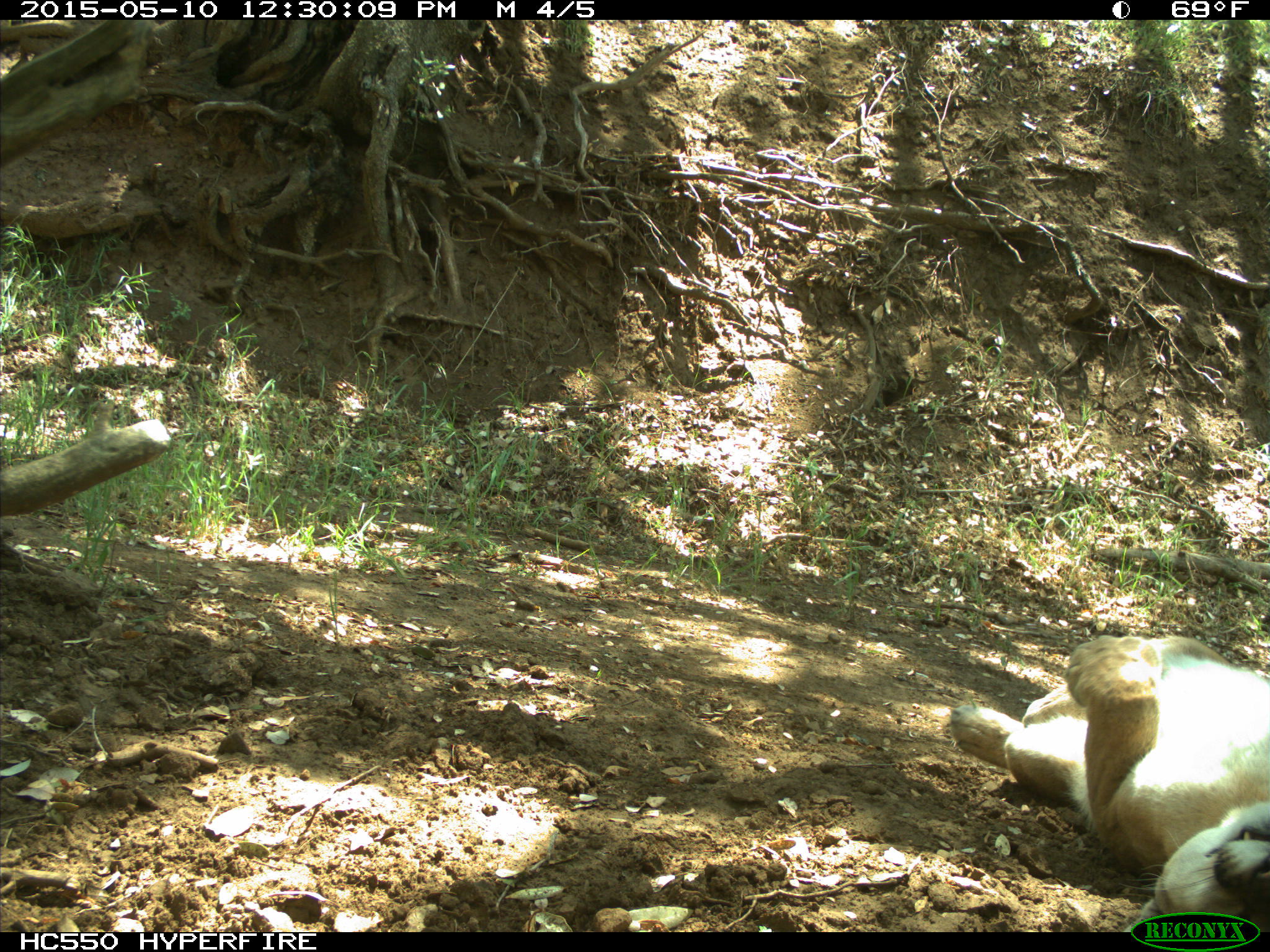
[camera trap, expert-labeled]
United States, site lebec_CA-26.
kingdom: Animalia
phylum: Chordata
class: Mammalia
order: Carnivora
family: Felidae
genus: Puma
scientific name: Puma concolor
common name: mountain lion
Puma concolor (mountain lion).